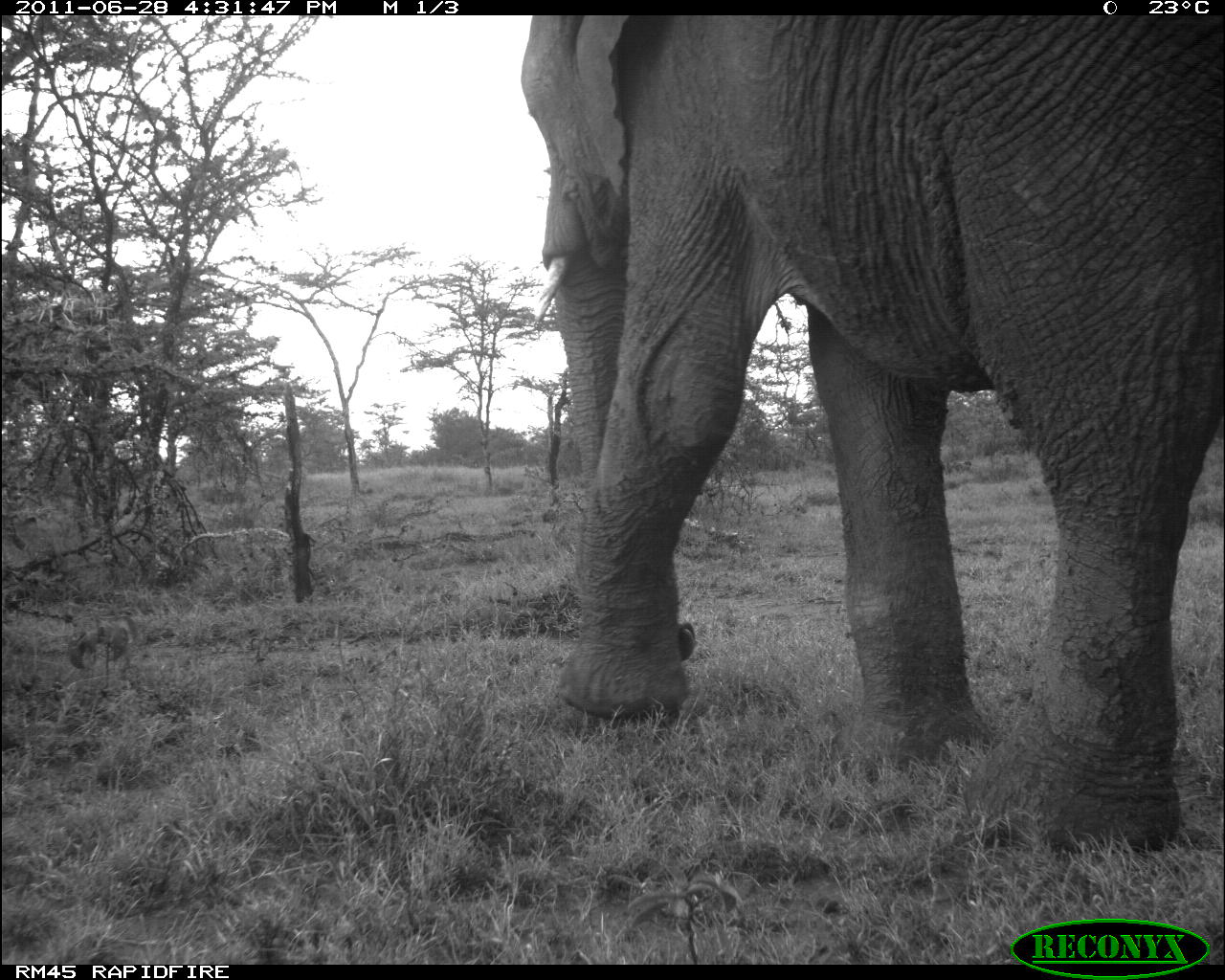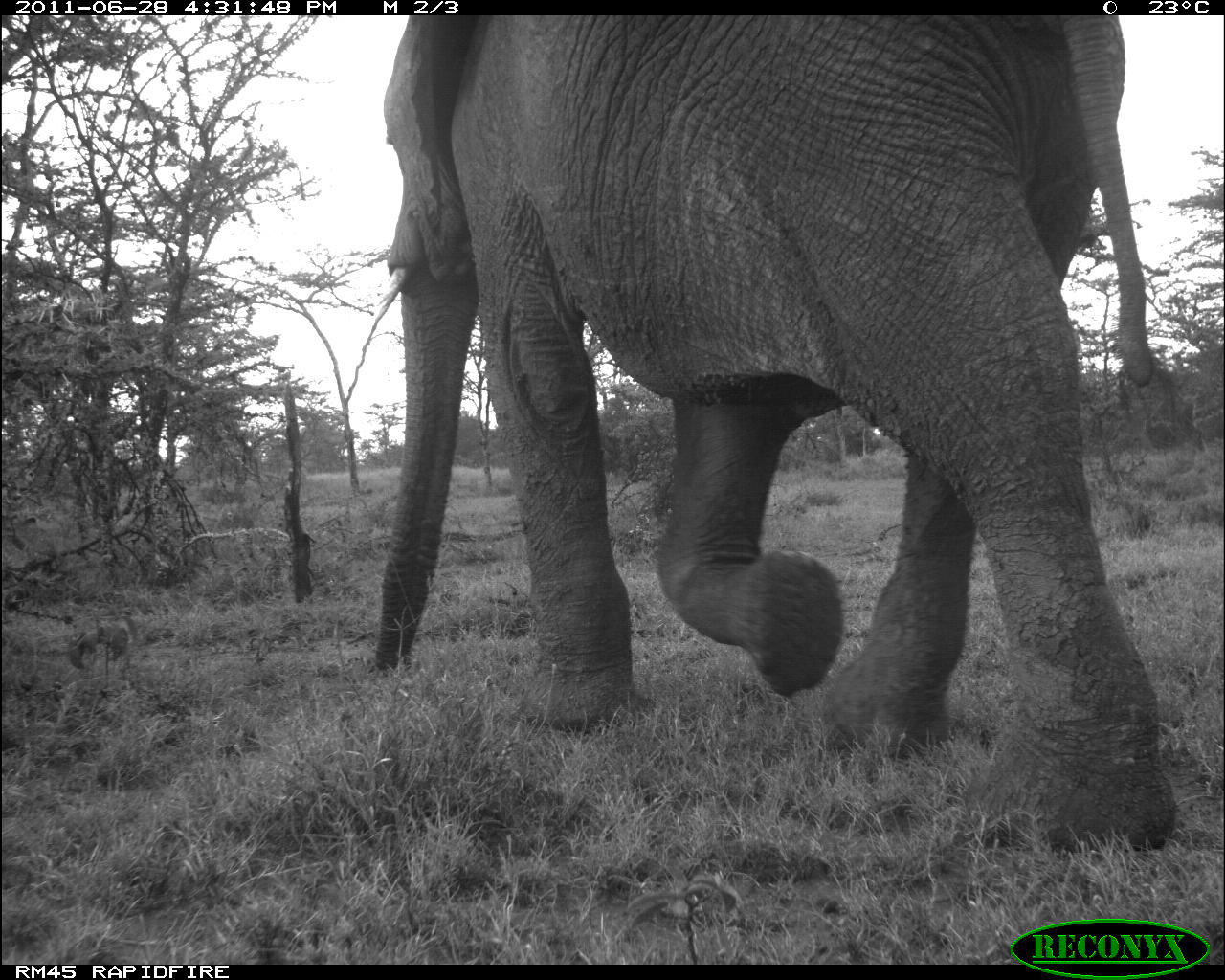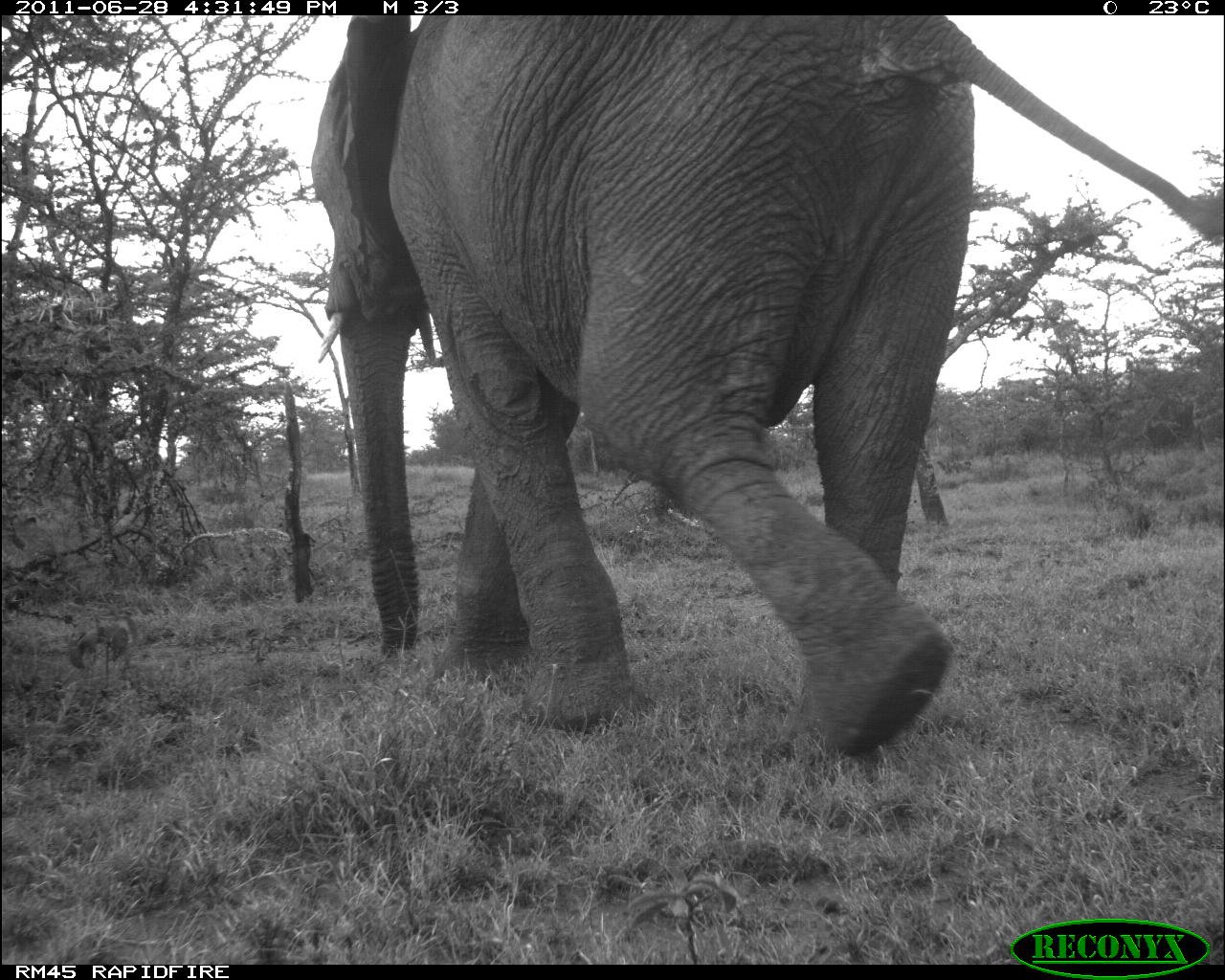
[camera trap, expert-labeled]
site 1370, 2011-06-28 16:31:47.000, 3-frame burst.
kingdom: Animalia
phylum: Chordata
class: Mammalia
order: Proboscidea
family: Elephantidae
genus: Loxodonta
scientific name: Loxodonta africana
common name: african bush elephant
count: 1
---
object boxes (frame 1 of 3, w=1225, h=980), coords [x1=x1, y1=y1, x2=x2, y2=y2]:
loxodonta africana: [x1=519, y1=14, x2=1225, y2=852]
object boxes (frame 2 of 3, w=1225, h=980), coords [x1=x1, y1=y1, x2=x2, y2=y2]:
loxodonta africana: [x1=372, y1=15, x2=1179, y2=858]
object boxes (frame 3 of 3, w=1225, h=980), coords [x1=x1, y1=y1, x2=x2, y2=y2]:
loxodonta africana: [x1=310, y1=15, x2=1224, y2=759]